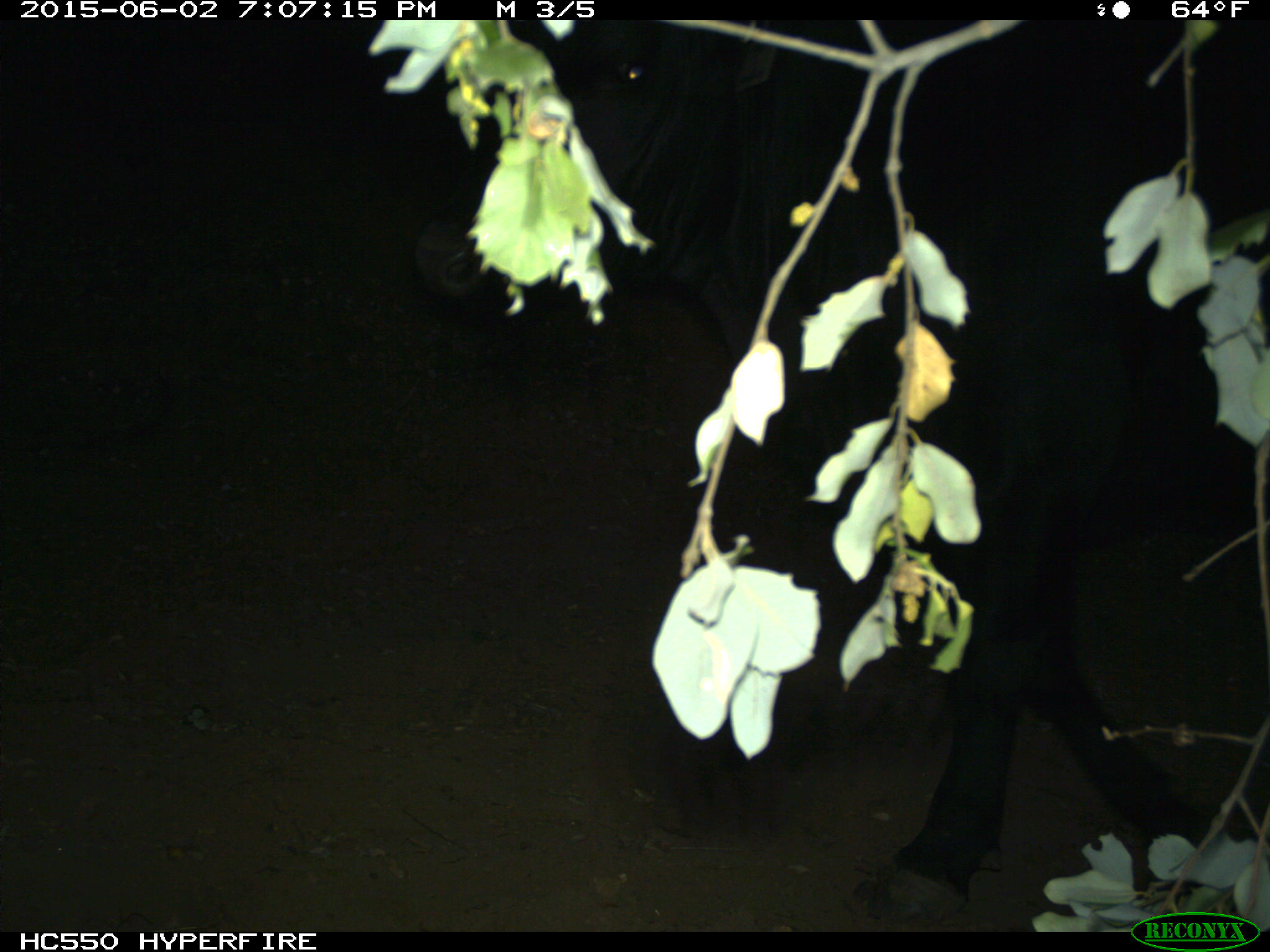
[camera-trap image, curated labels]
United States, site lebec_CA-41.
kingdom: Animalia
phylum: Chordata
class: Mammalia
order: Artiodactyla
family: Bovidae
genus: Bos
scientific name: Bos taurus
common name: domestic cow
Bos taurus (domestic cow).